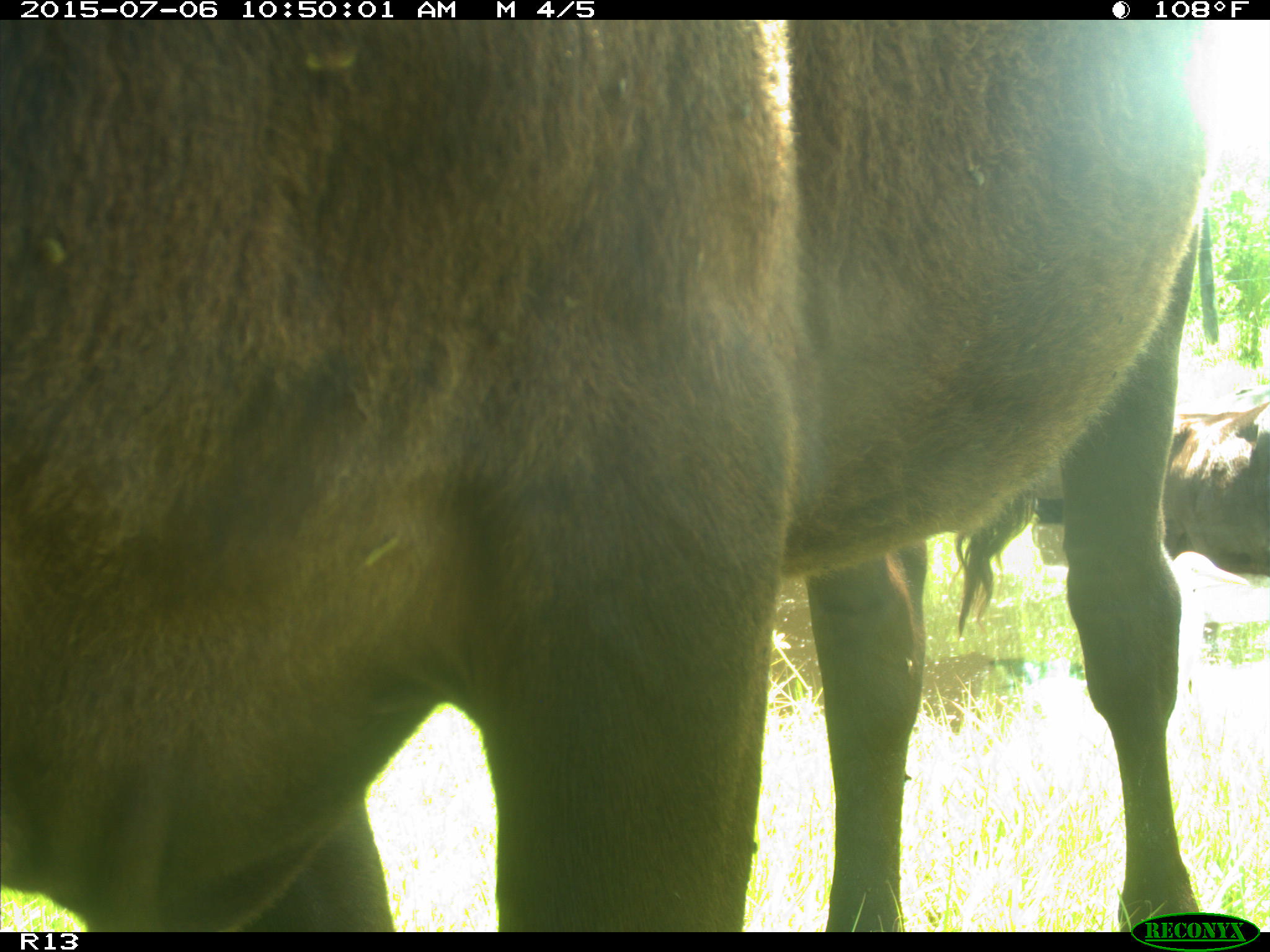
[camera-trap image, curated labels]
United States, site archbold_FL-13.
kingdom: Animalia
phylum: Chordata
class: Mammalia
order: Artiodactyla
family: Bovidae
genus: Bos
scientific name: Bos taurus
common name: domestic cow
Bos taurus (domestic cow).